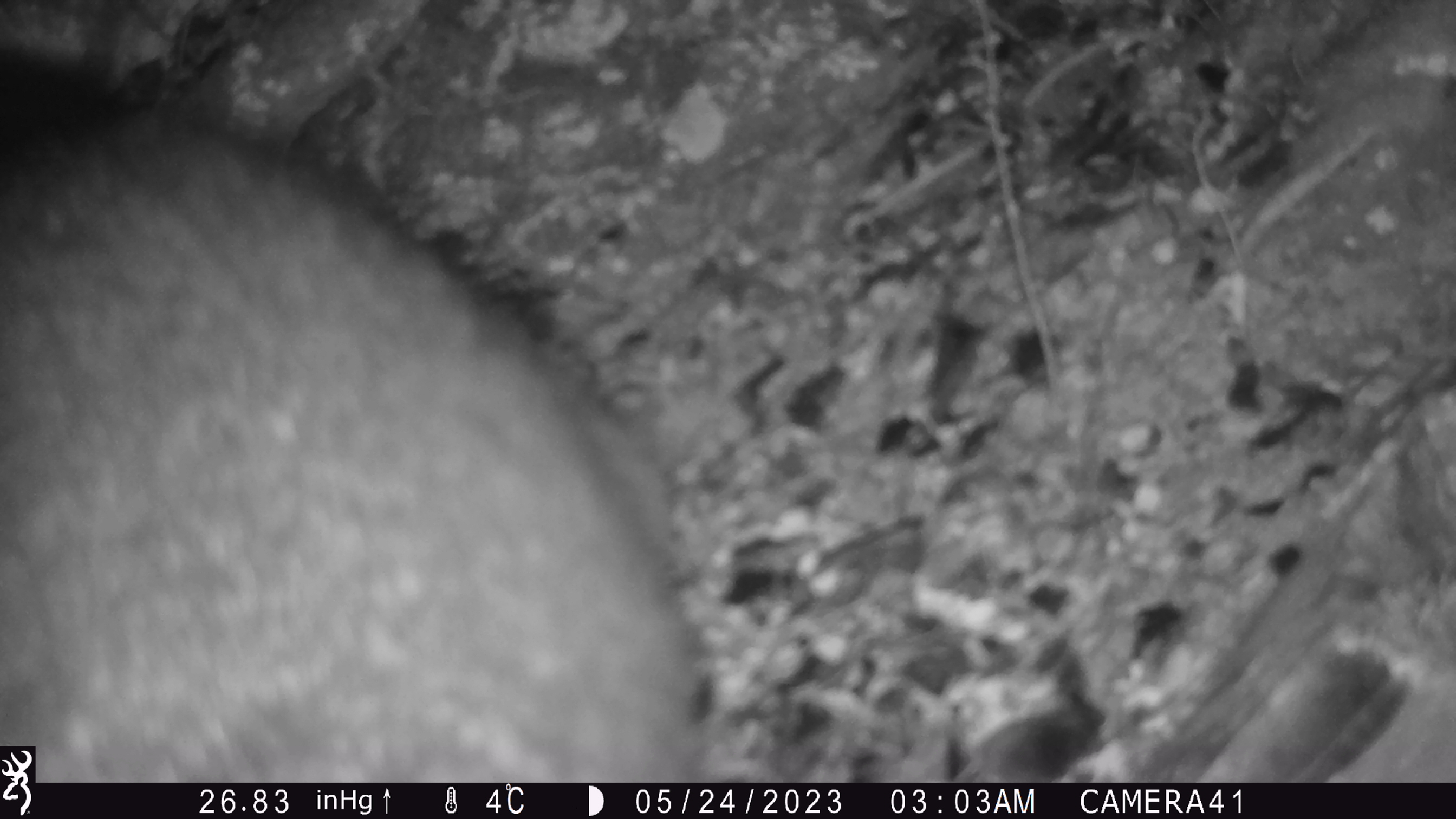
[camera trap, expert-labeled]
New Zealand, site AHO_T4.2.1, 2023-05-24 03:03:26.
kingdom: Animalia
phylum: Chordata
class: Mammalia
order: Carnivora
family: Mustelidae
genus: Mustela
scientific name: Mustela erminea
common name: stoat